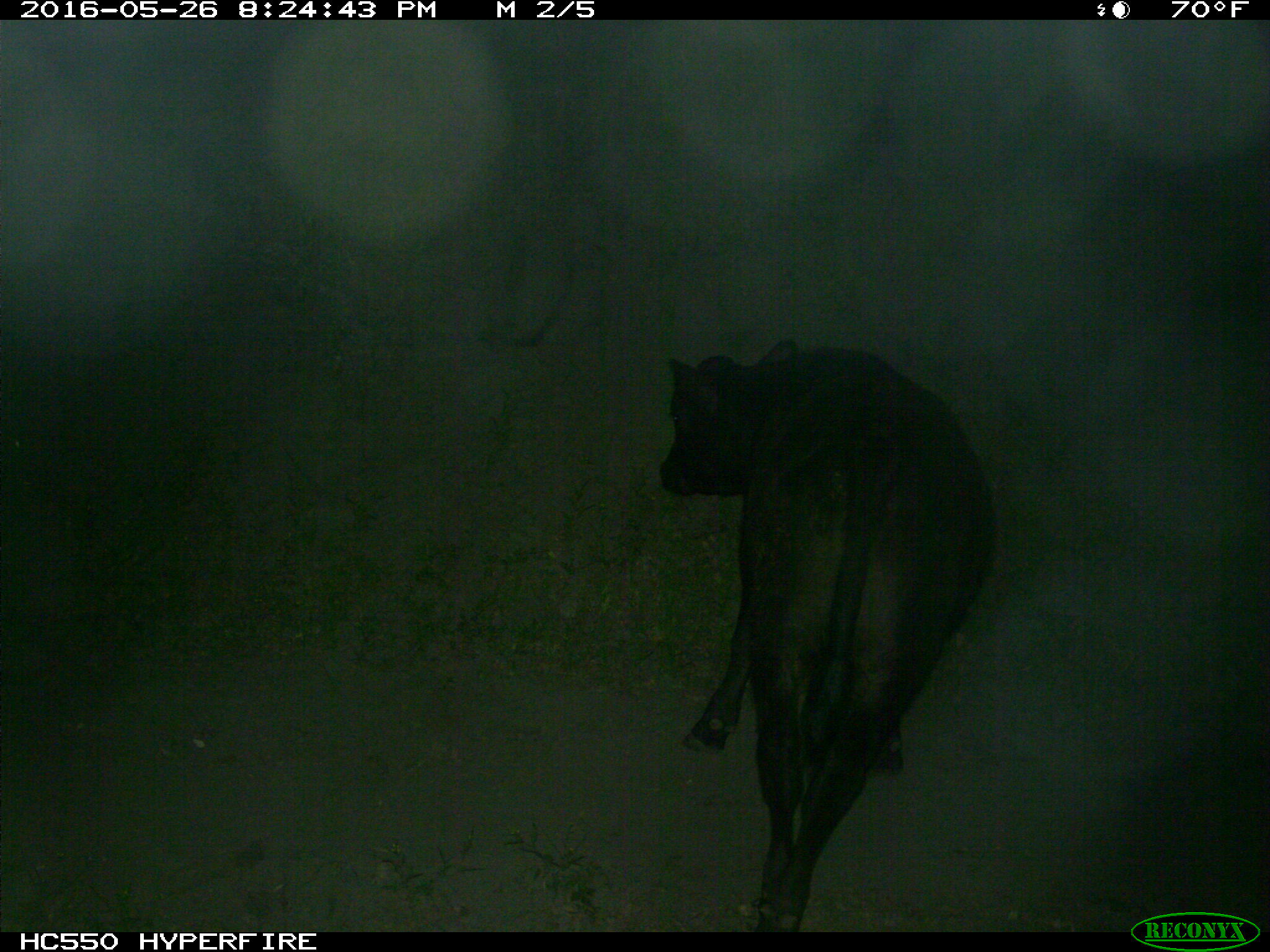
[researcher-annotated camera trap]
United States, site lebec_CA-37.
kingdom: Animalia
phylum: Chordata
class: Mammalia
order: Artiodactyla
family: Bovidae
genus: Bos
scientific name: Bos taurus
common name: domestic cow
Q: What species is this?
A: Bos taurus (domestic cow).